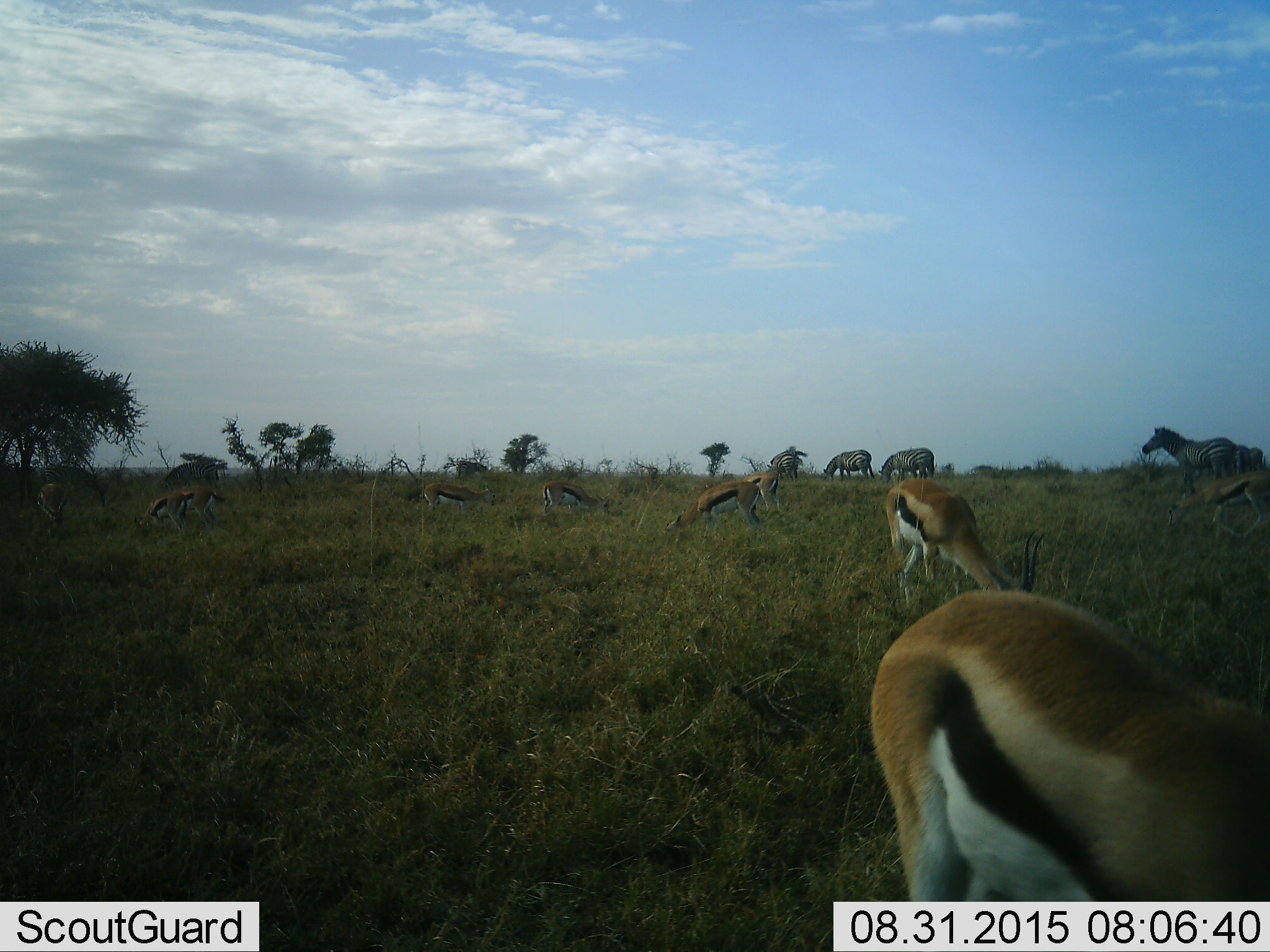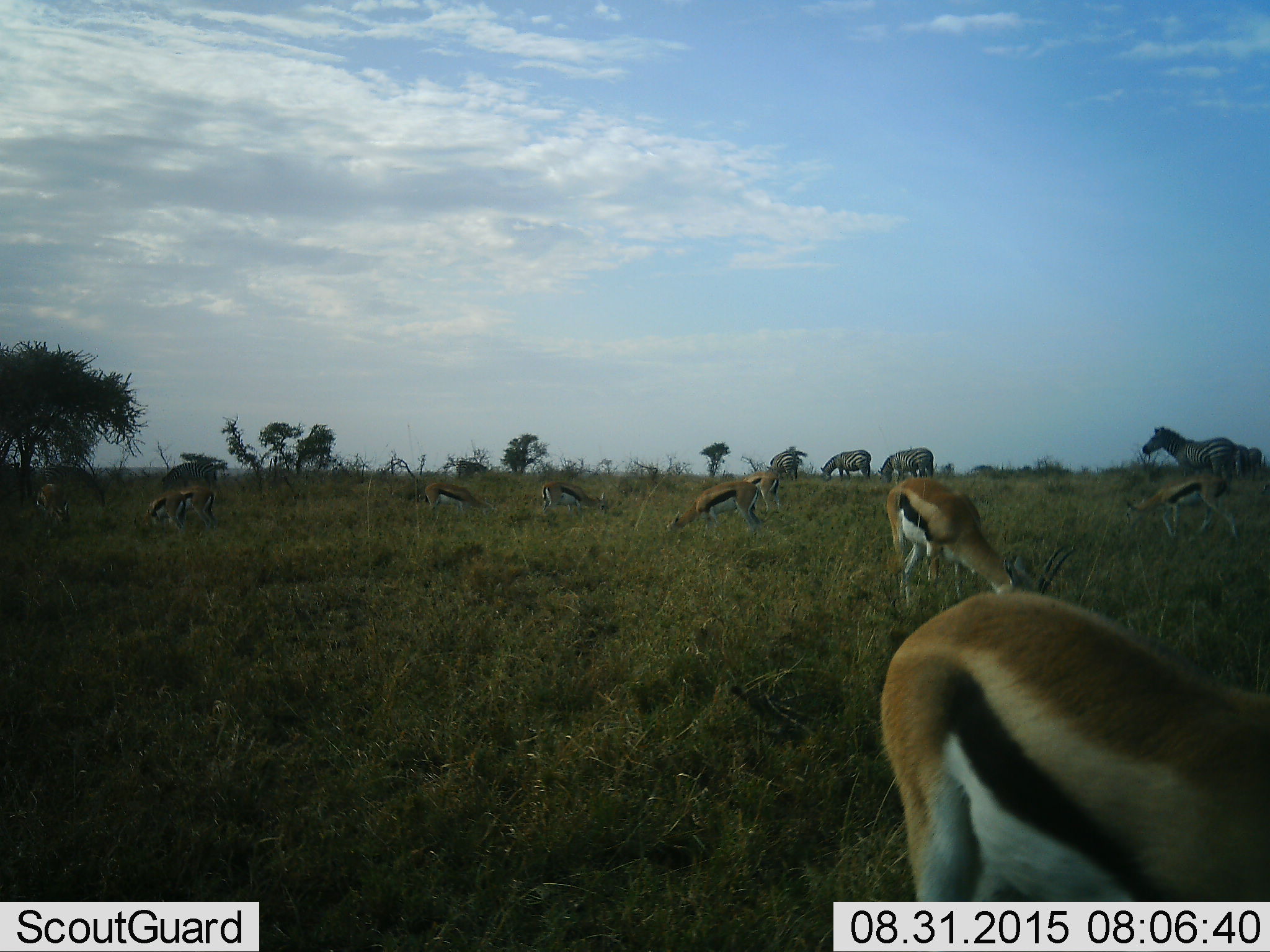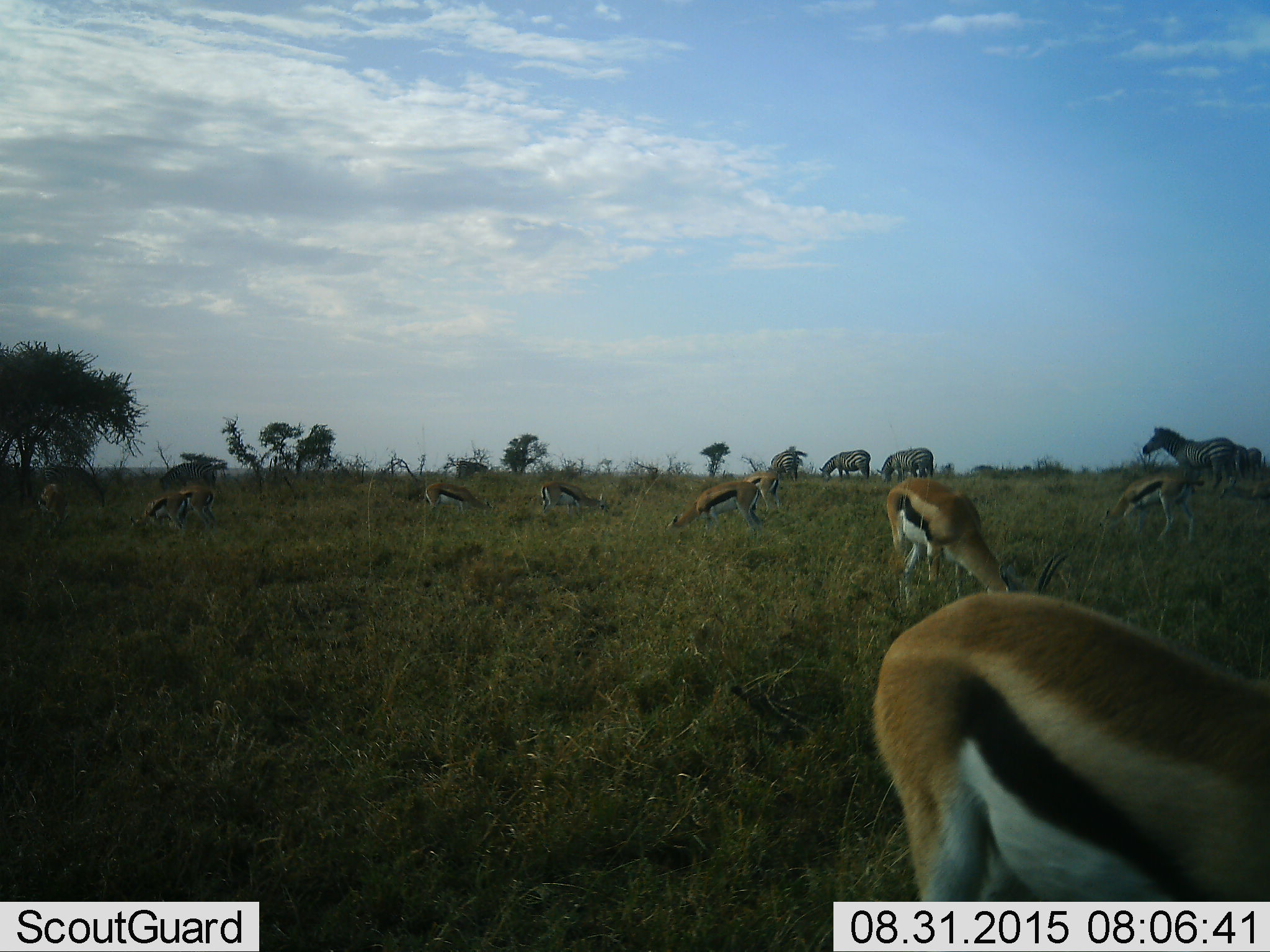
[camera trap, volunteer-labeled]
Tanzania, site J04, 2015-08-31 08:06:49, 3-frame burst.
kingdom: Animalia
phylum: Chordata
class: Mammalia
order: Artiodactyla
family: Bovidae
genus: Eudorcas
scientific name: Eudorcas thomsonii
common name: thomson's gazelle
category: gazellethomsons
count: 9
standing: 22%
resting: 0%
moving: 33%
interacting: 0%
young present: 0%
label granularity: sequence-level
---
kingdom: Animalia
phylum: Chordata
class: Mammalia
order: Perissodactyla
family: Equidae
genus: Equus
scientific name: Equus quagga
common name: plains zebra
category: zebra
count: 7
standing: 70%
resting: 0%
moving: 40%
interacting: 0%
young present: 0%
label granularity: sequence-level